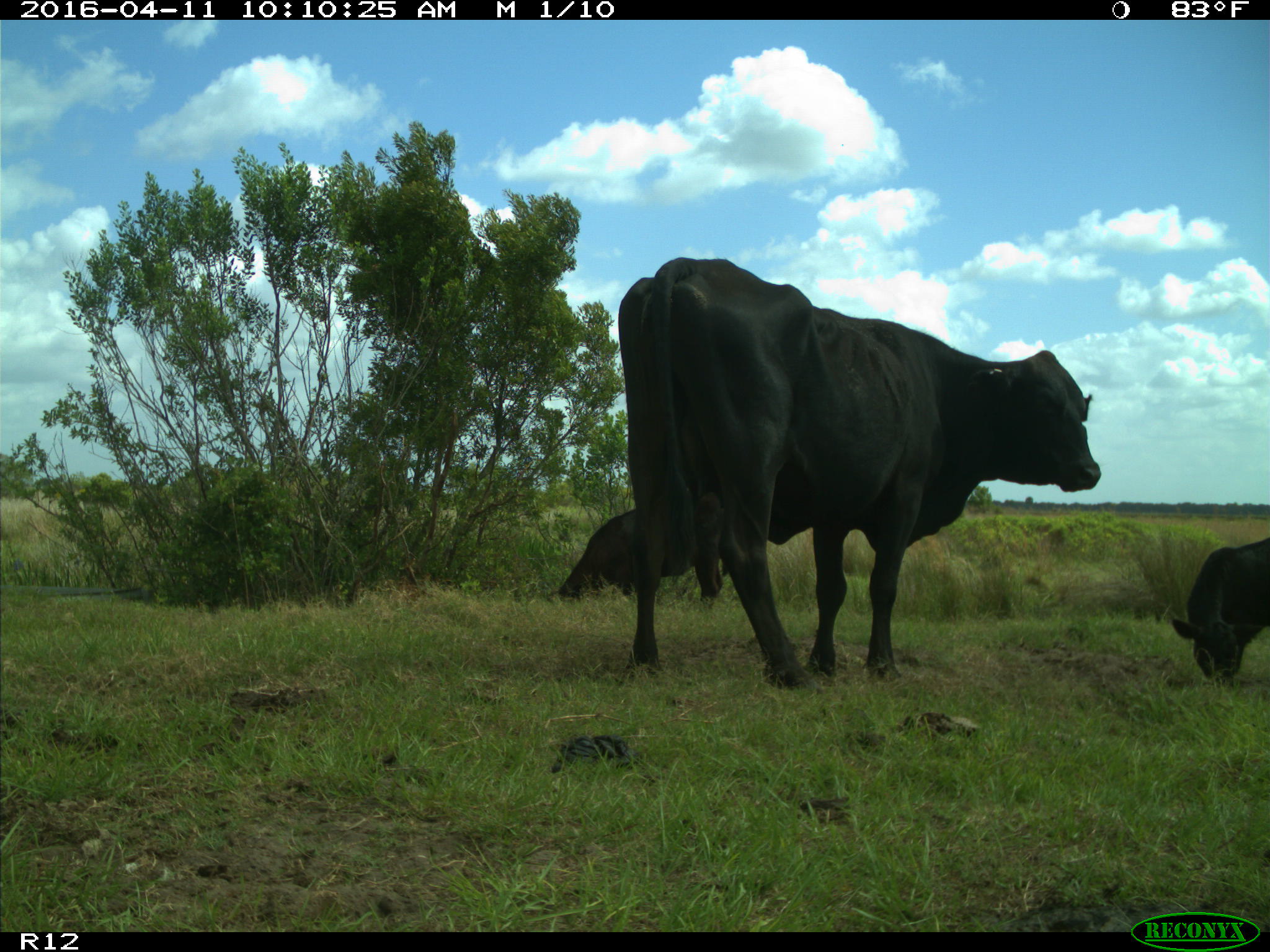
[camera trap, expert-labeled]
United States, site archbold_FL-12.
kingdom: Animalia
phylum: Chordata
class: Mammalia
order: Artiodactyla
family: Bovidae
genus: Bos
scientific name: Bos taurus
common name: domestic cow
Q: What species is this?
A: Bos taurus (domestic cow).